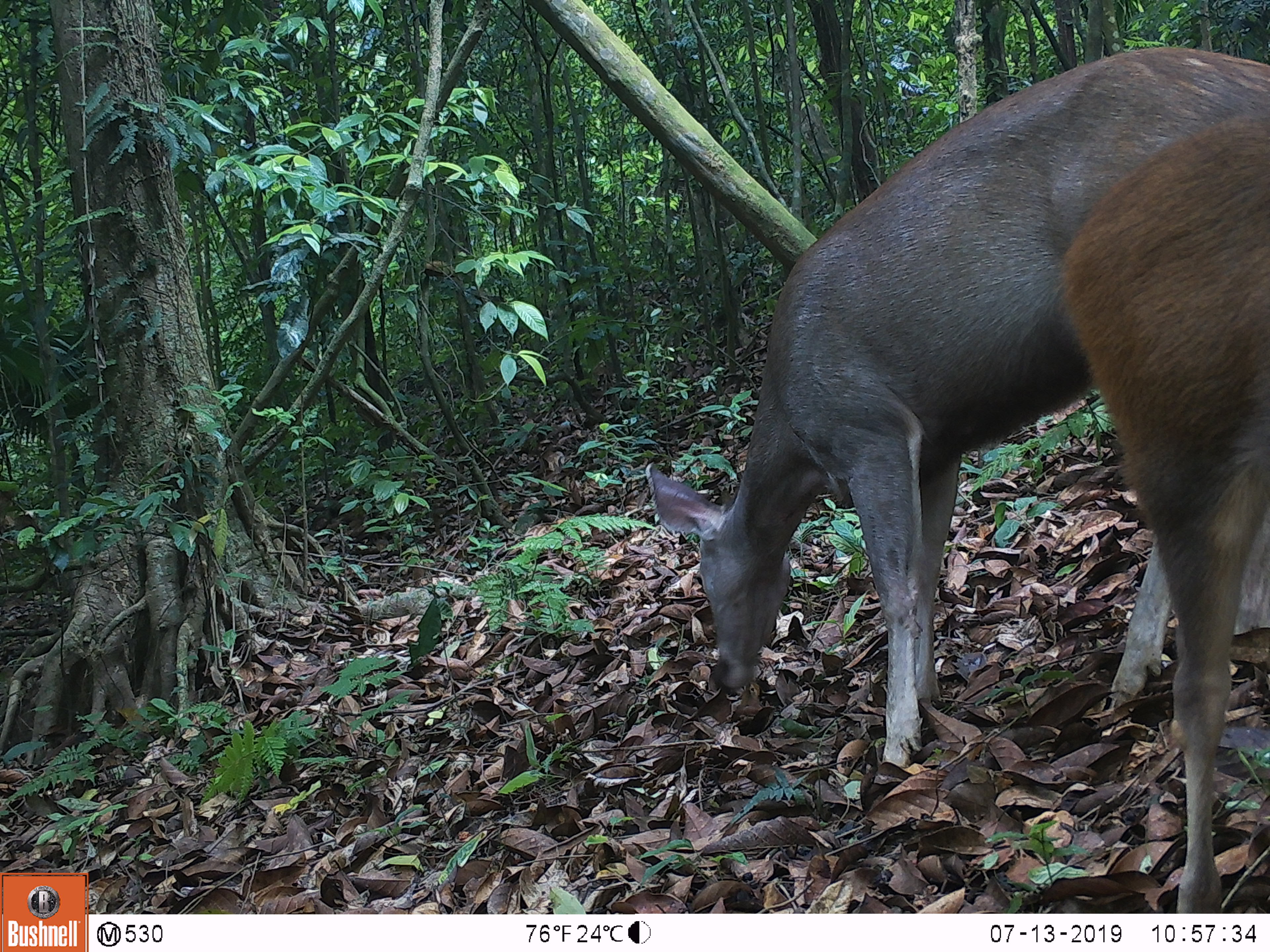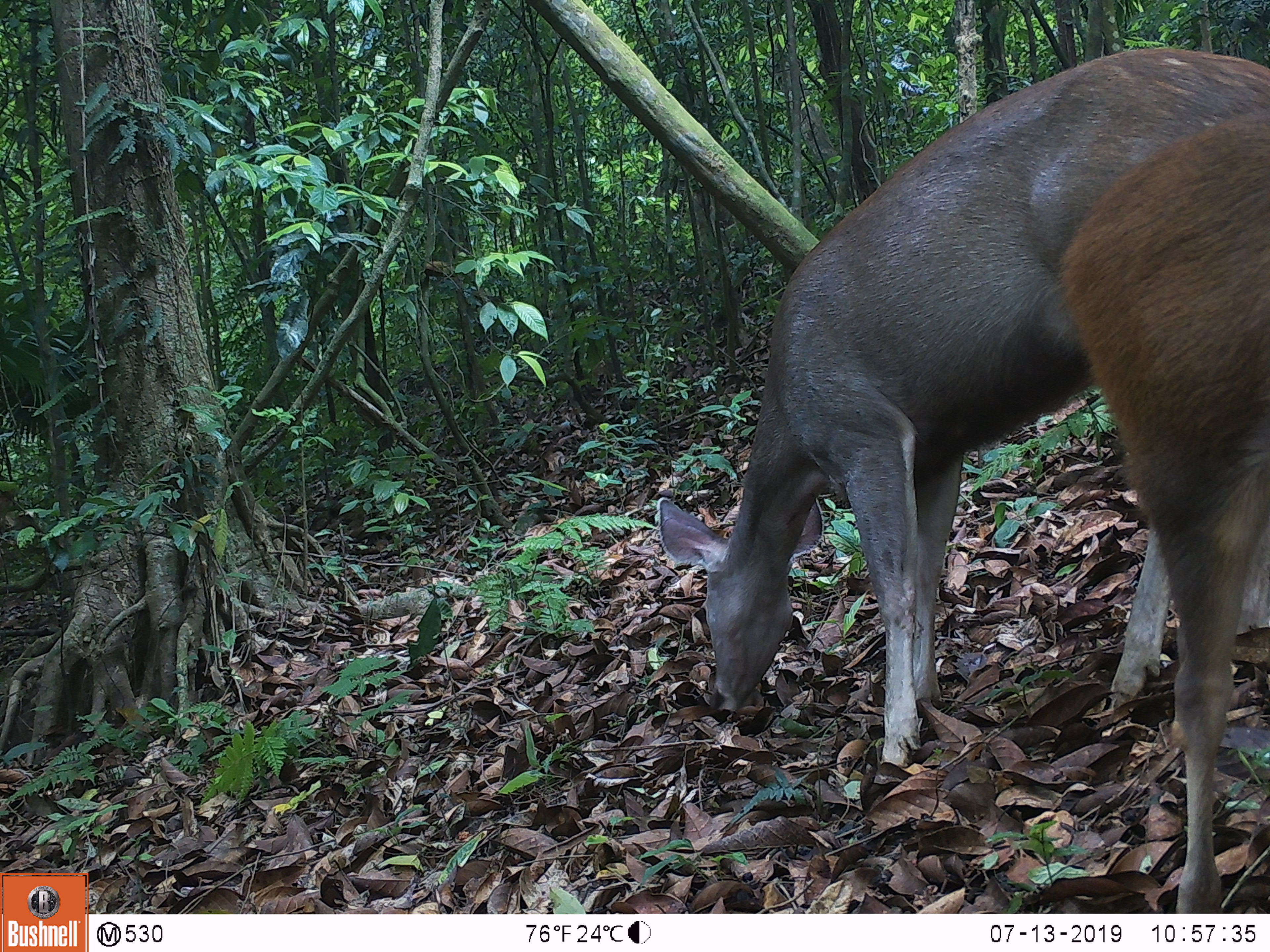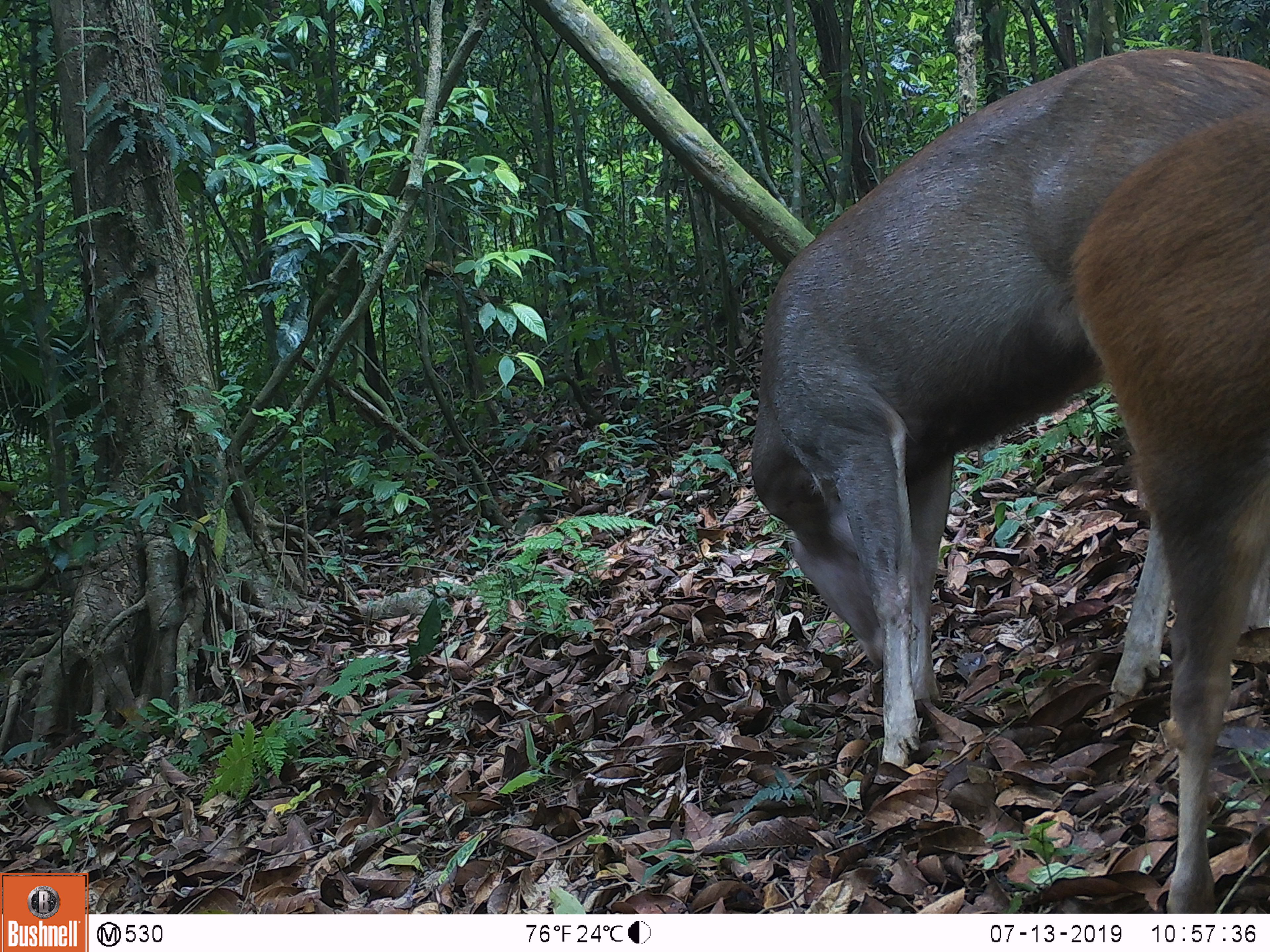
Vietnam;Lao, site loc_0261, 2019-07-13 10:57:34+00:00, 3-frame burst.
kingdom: Animalia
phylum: Chordata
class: Mammalia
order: Artiodactyla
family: Cervidae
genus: Rusa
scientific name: Rusa unicolor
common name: sambar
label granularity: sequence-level